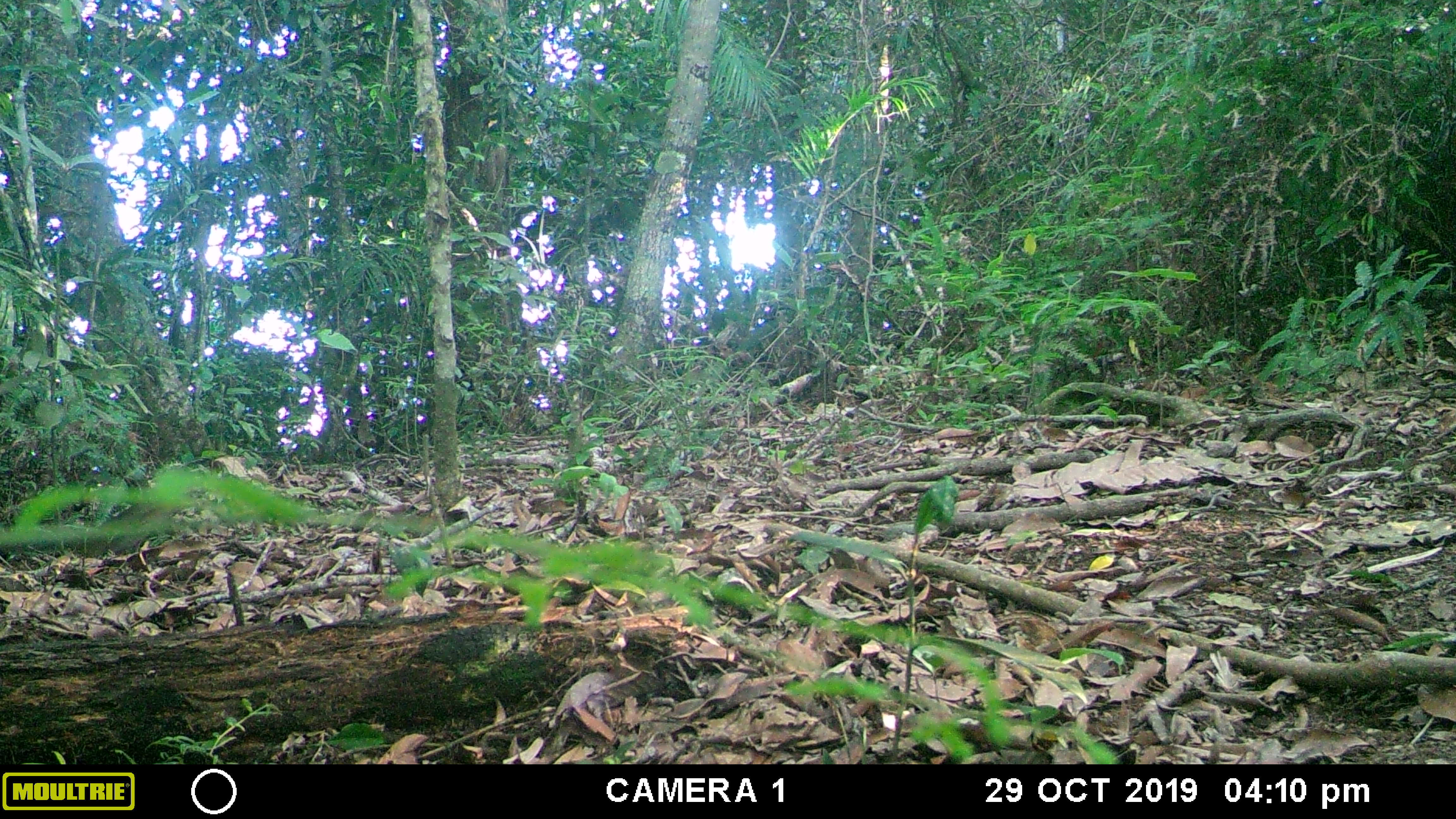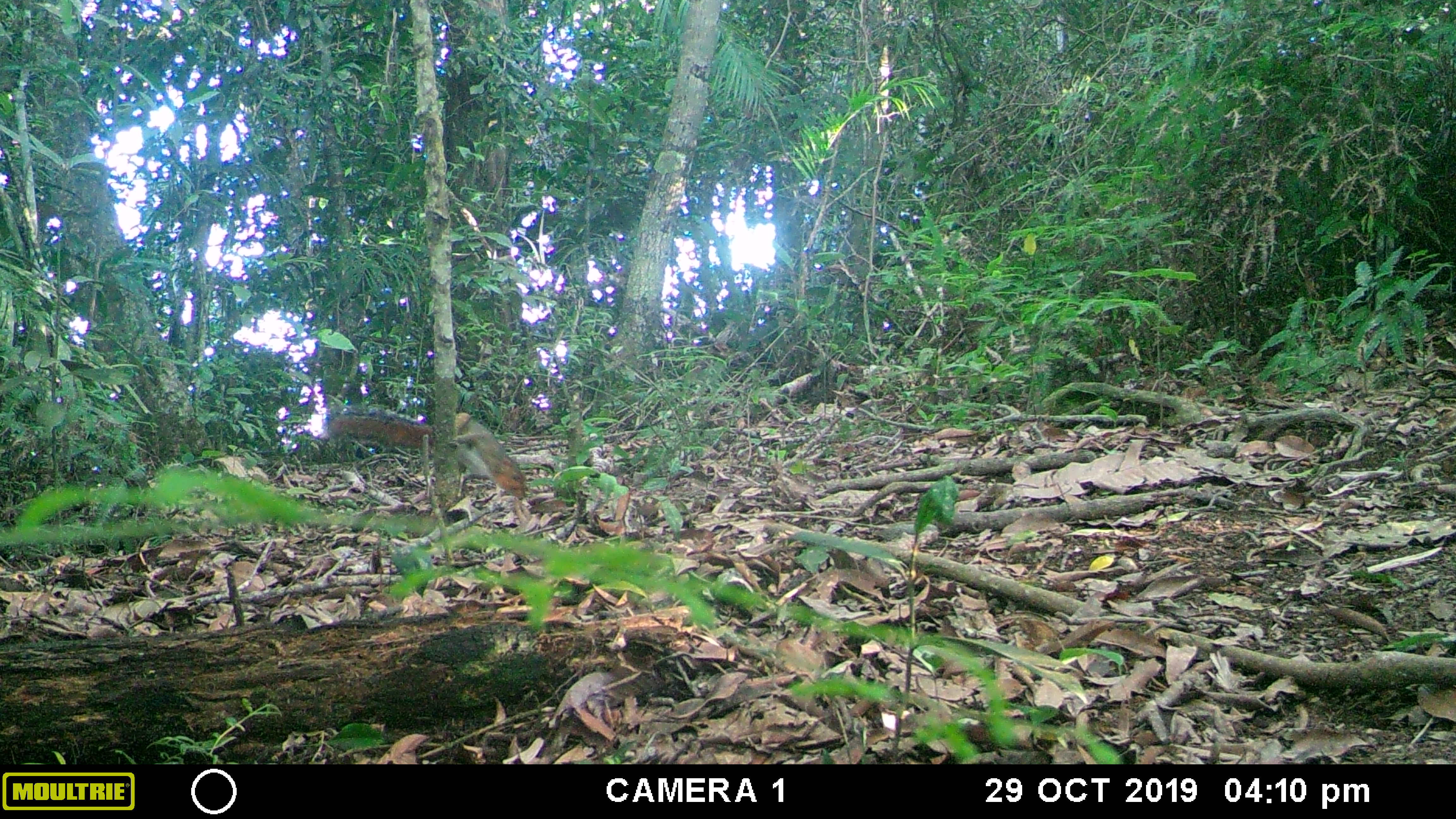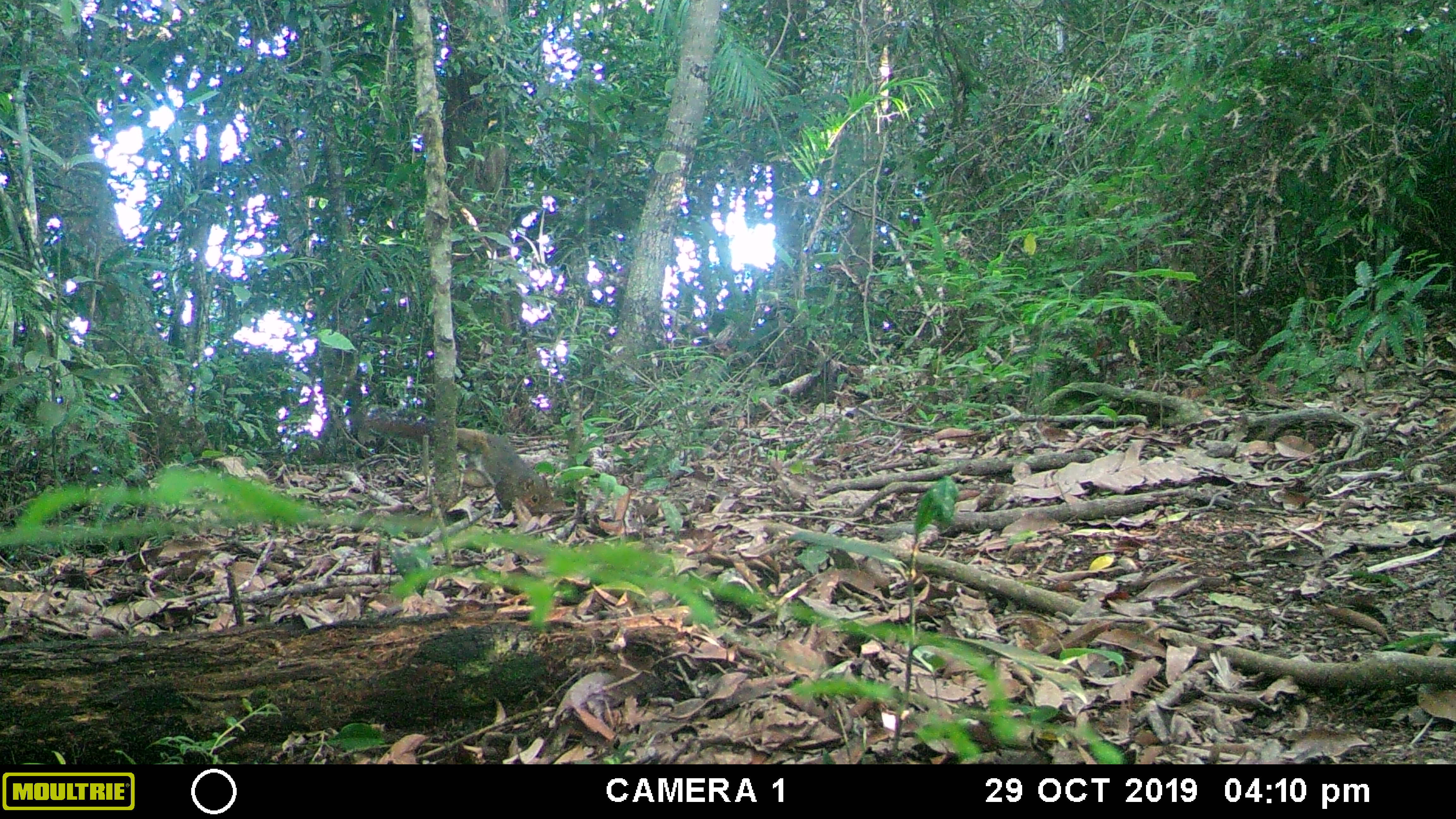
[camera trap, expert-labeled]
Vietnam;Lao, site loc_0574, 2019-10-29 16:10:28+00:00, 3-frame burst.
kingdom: Animalia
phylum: Chordata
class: Mammalia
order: Rodentia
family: Sciuridae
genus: Dremomys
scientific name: Dremomys rufigenis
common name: red-cheeked squirrel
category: red cheeked squirrel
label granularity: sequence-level